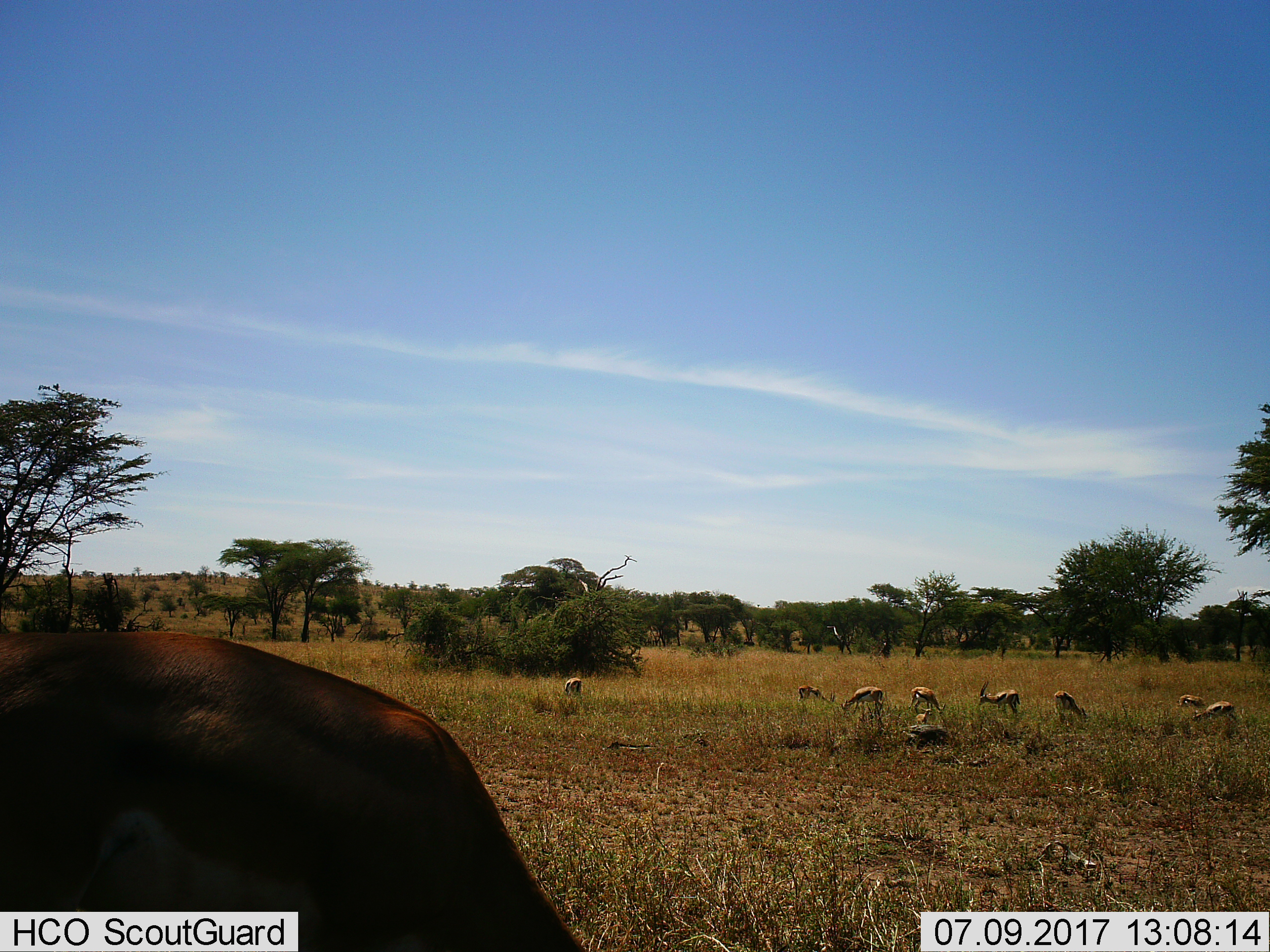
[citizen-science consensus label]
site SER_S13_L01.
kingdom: Animalia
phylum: Chordata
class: Mammalia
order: Artiodactyla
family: Bovidae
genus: Eudorcas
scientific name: Eudorcas thomsonii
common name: thomson's gazelle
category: gazellethomsons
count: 9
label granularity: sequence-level